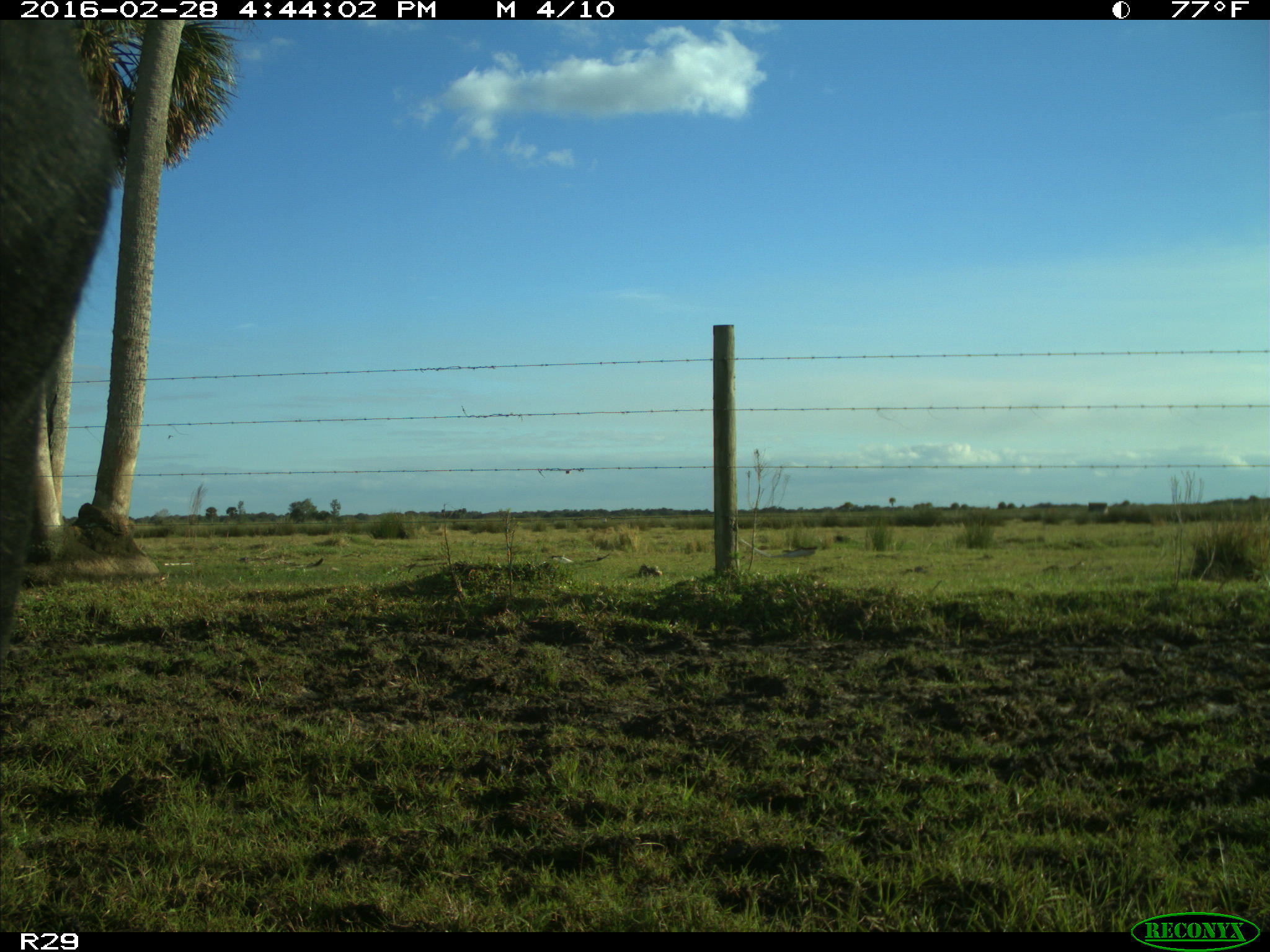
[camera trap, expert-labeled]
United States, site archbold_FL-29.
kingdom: Animalia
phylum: Chordata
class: Mammalia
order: Artiodactyla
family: Bovidae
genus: Bos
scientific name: Bos taurus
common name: domestic cow